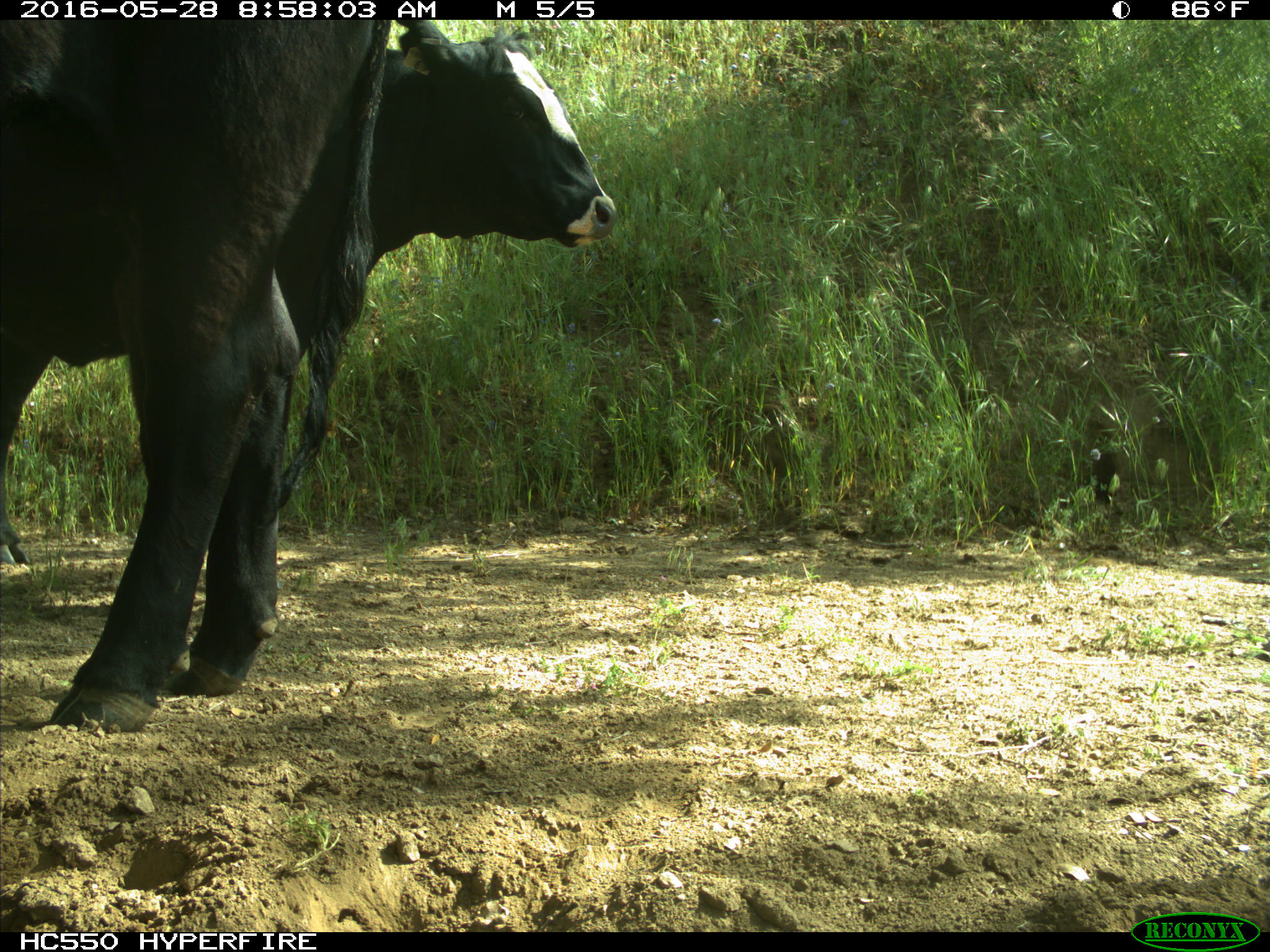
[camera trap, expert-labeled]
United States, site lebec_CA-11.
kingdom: Animalia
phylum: Chordata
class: Mammalia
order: Artiodactyla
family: Bovidae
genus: Bos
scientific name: Bos taurus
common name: domestic cow